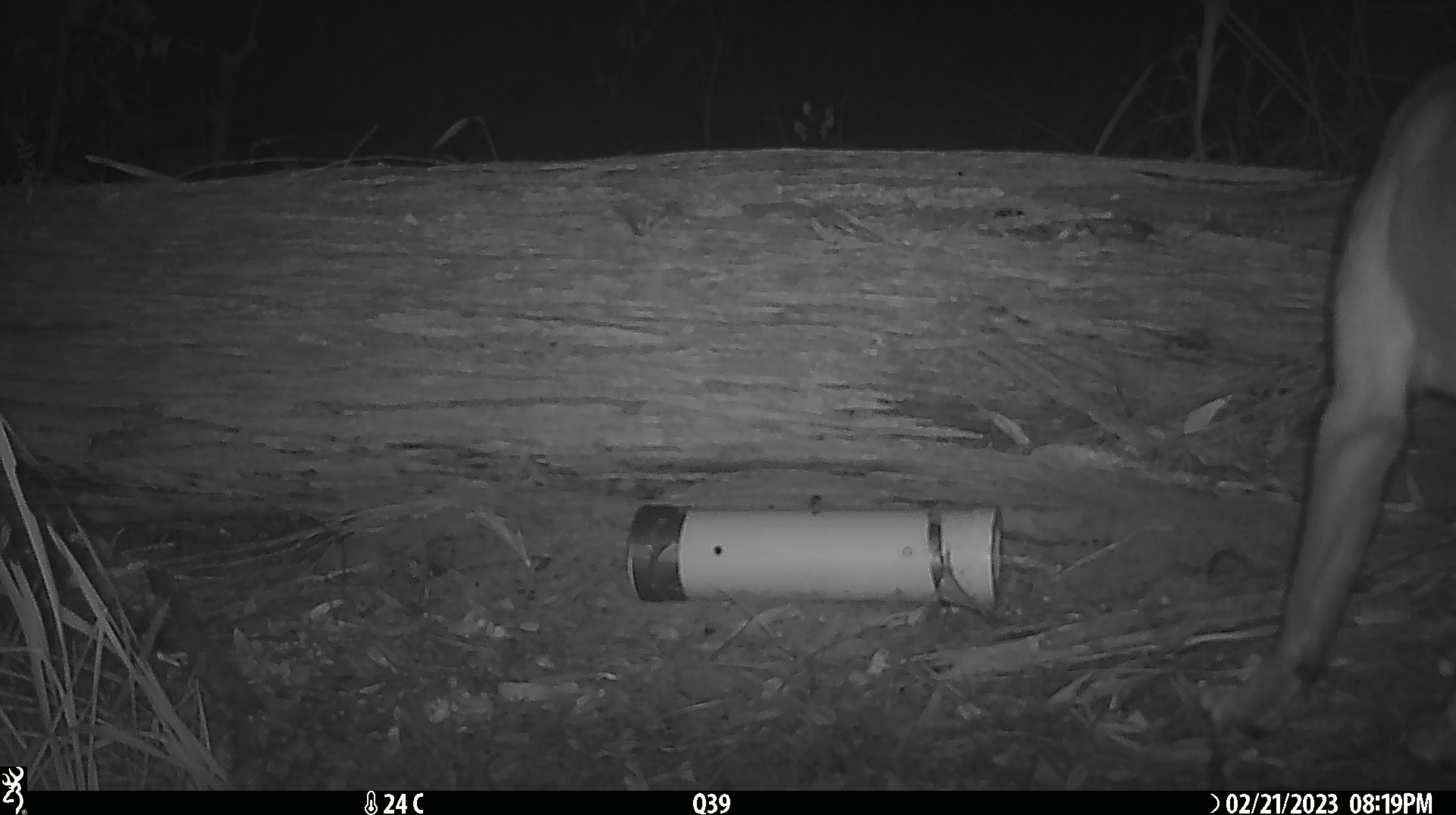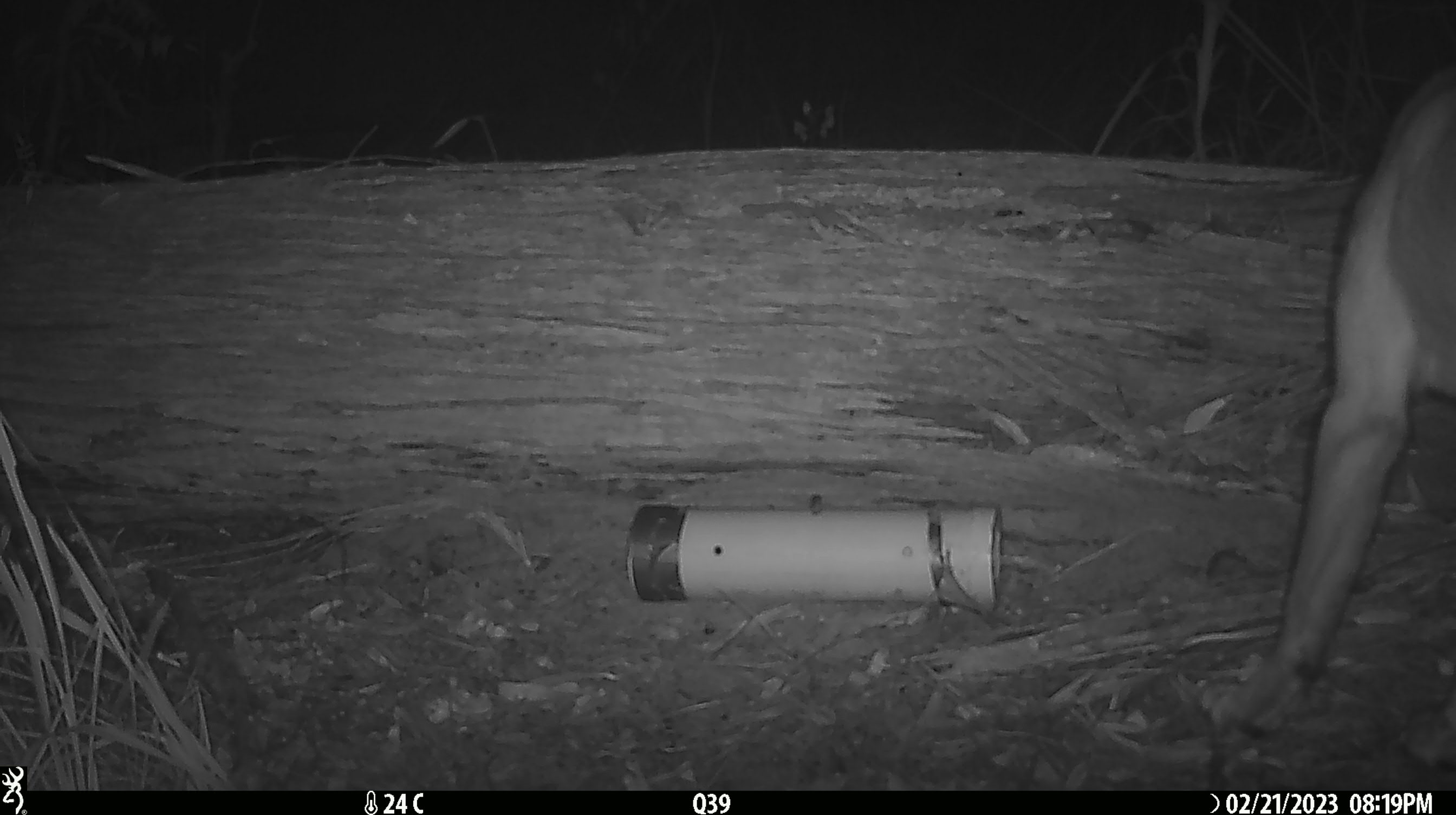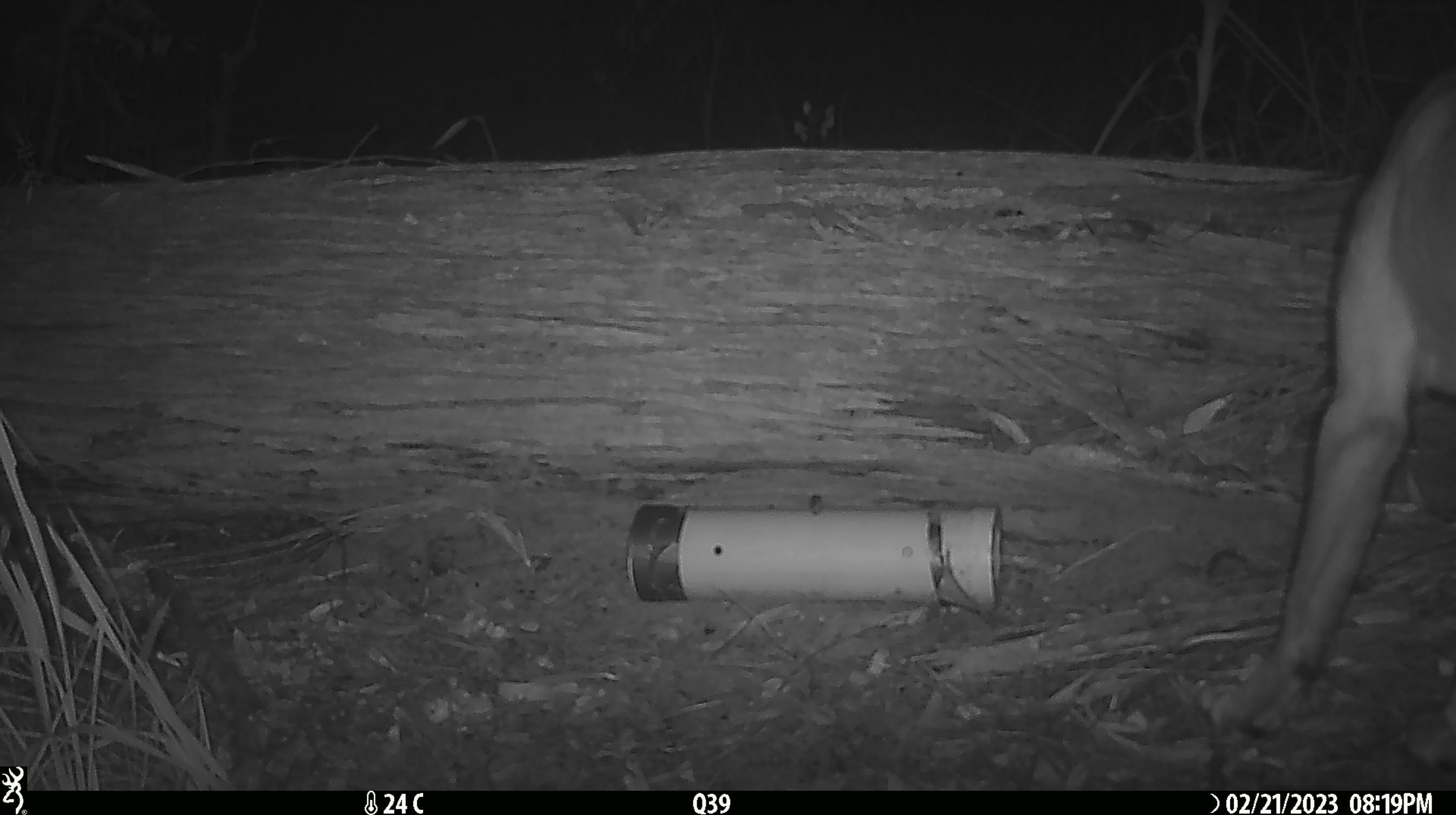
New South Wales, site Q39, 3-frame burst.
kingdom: Animalia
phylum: Chordata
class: Mammalia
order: Carnivora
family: Canidae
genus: Canis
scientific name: Canis familiaris dingo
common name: dingo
Dingo (Canis familiaris dingo).